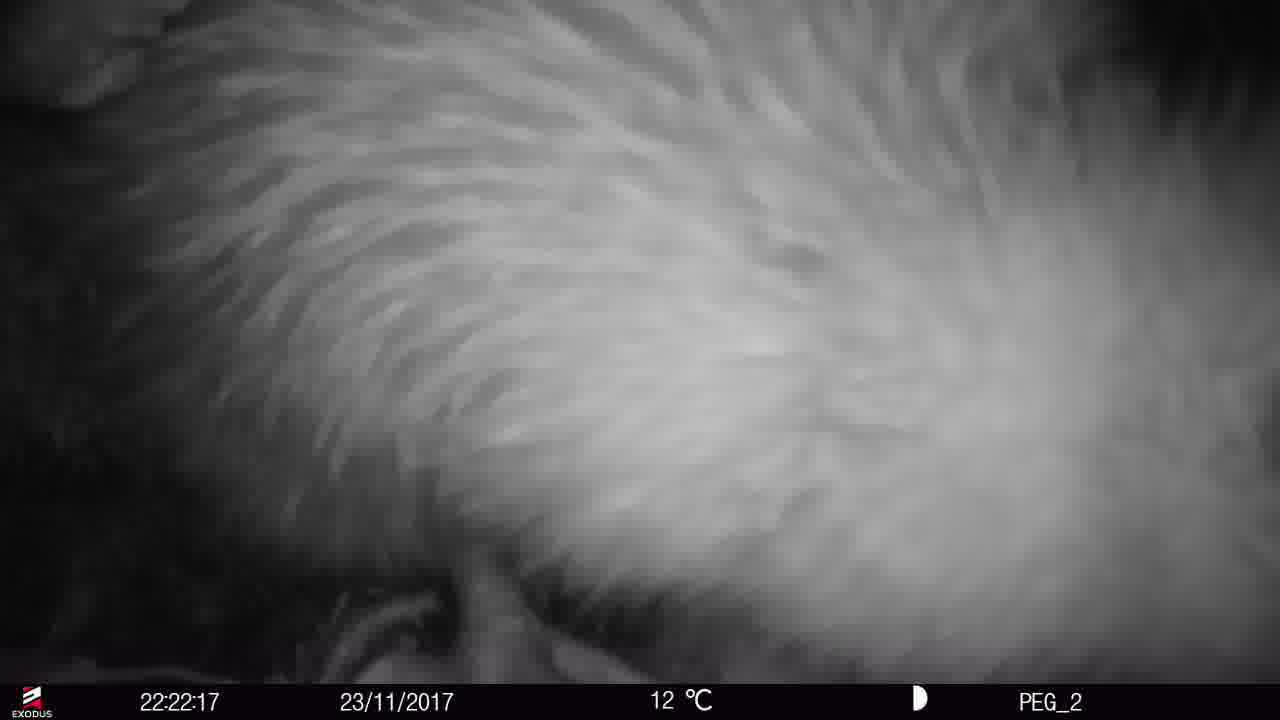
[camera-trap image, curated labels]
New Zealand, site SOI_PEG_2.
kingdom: Animalia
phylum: Chordata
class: Aves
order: Apterygiformes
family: Apterygidae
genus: Apteryx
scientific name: Apteryx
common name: kiwi